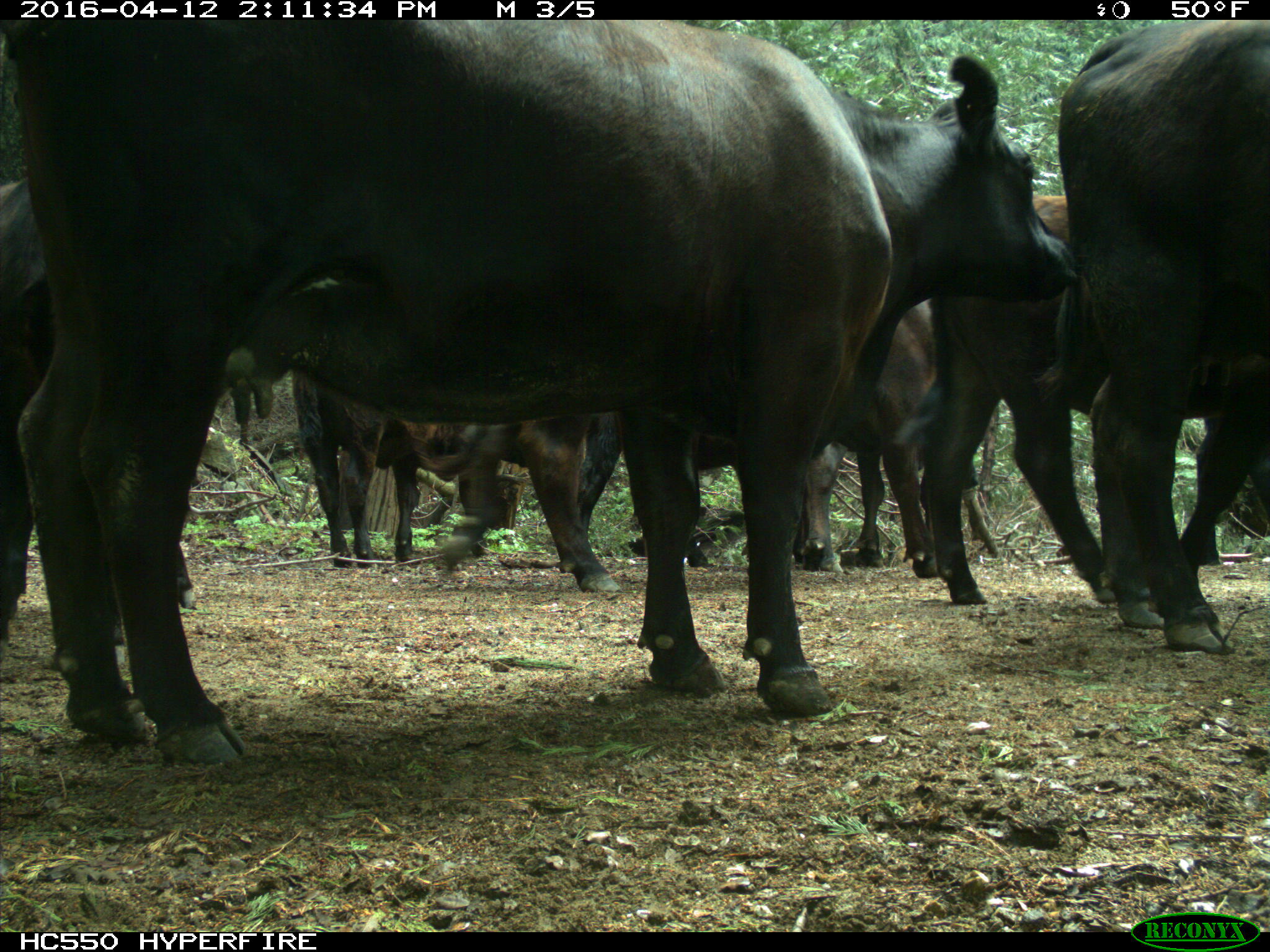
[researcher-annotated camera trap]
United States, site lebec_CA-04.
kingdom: Animalia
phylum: Chordata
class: Mammalia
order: Artiodactyla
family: Bovidae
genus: Bos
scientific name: Bos taurus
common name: domestic cow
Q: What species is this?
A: Bos taurus (domestic cow).